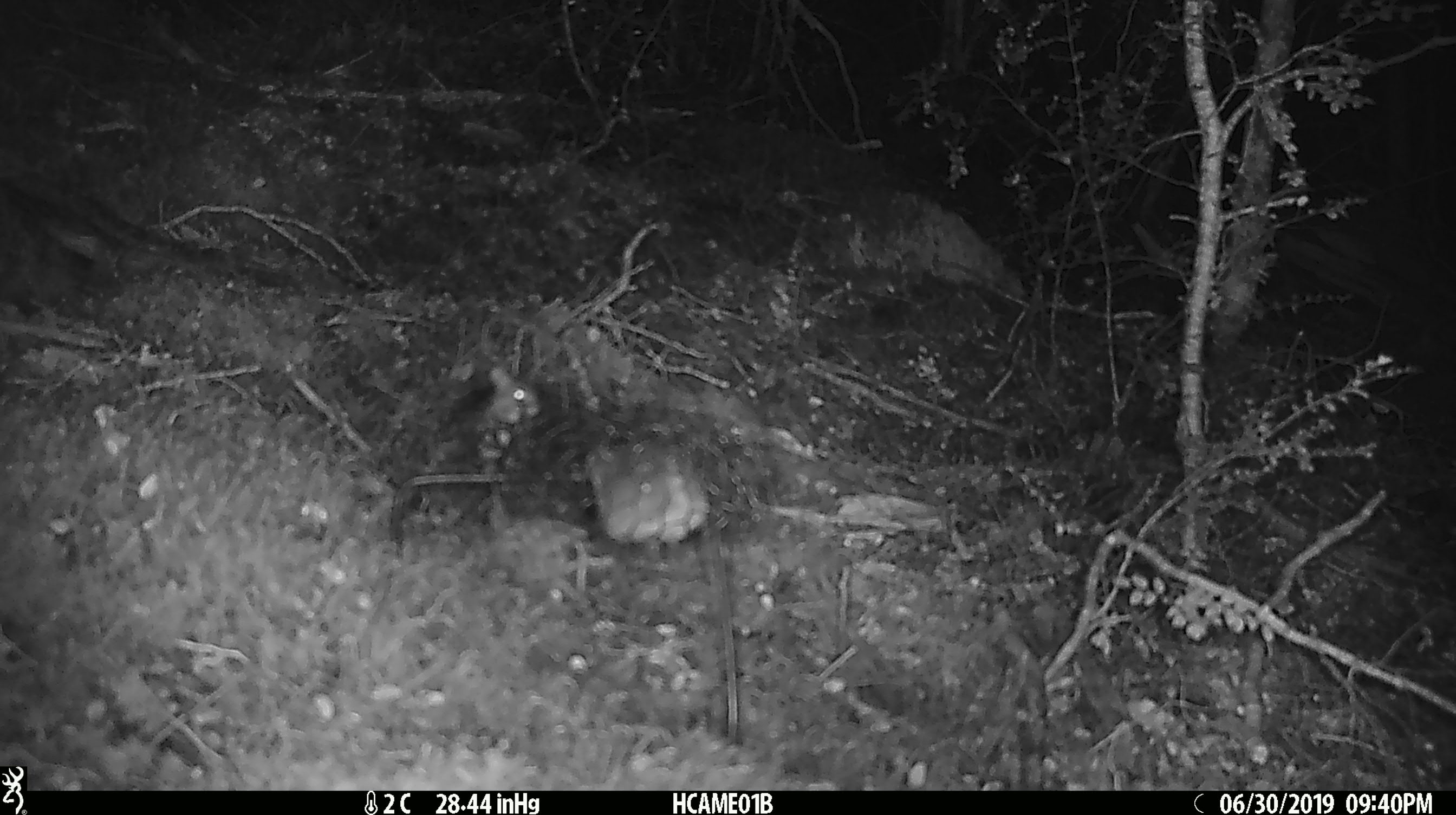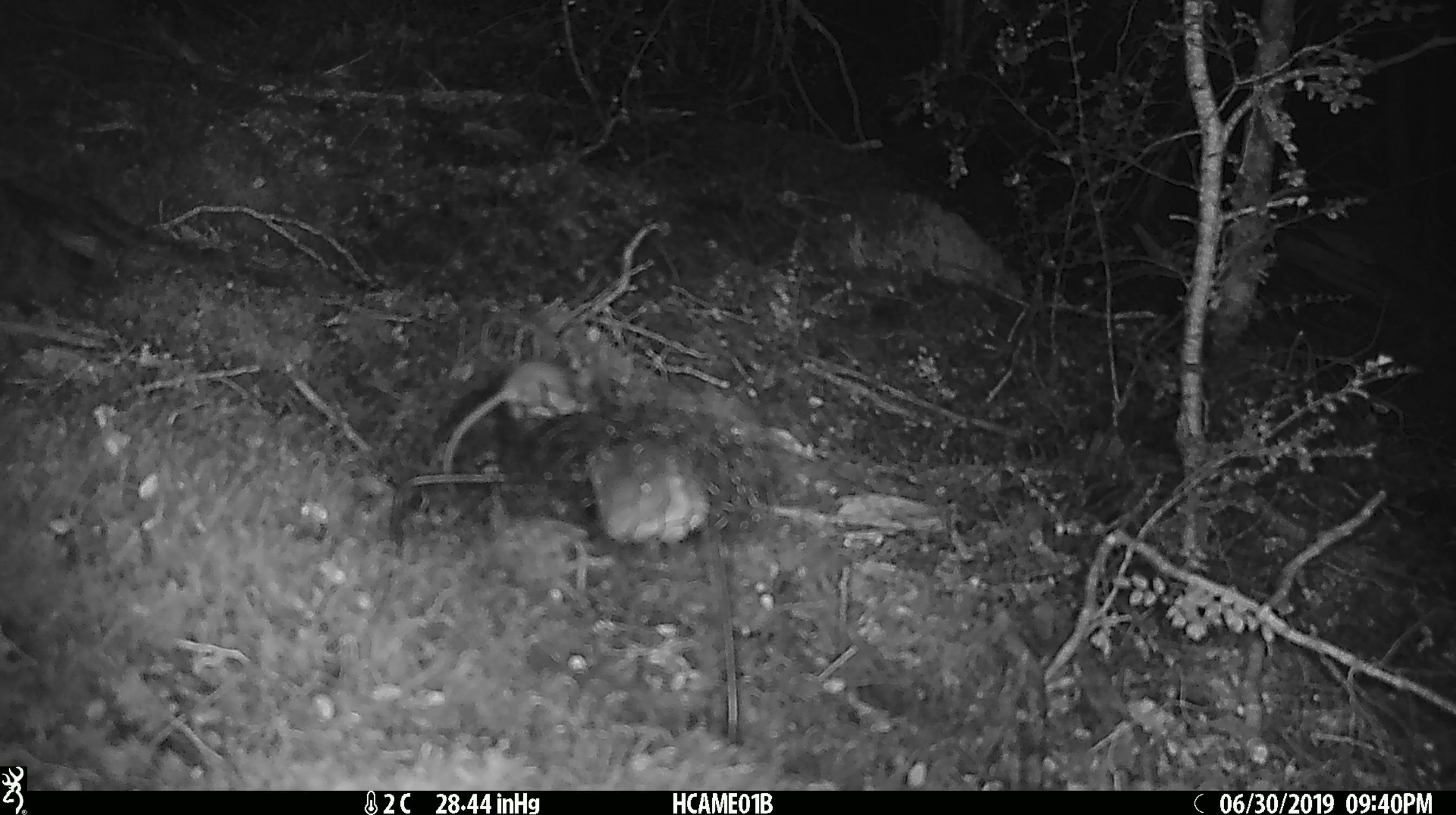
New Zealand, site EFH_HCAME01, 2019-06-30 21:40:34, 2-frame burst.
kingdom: Animalia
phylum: Chordata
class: Mammalia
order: Rodentia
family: Muridae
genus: Mus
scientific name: Mus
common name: mouse